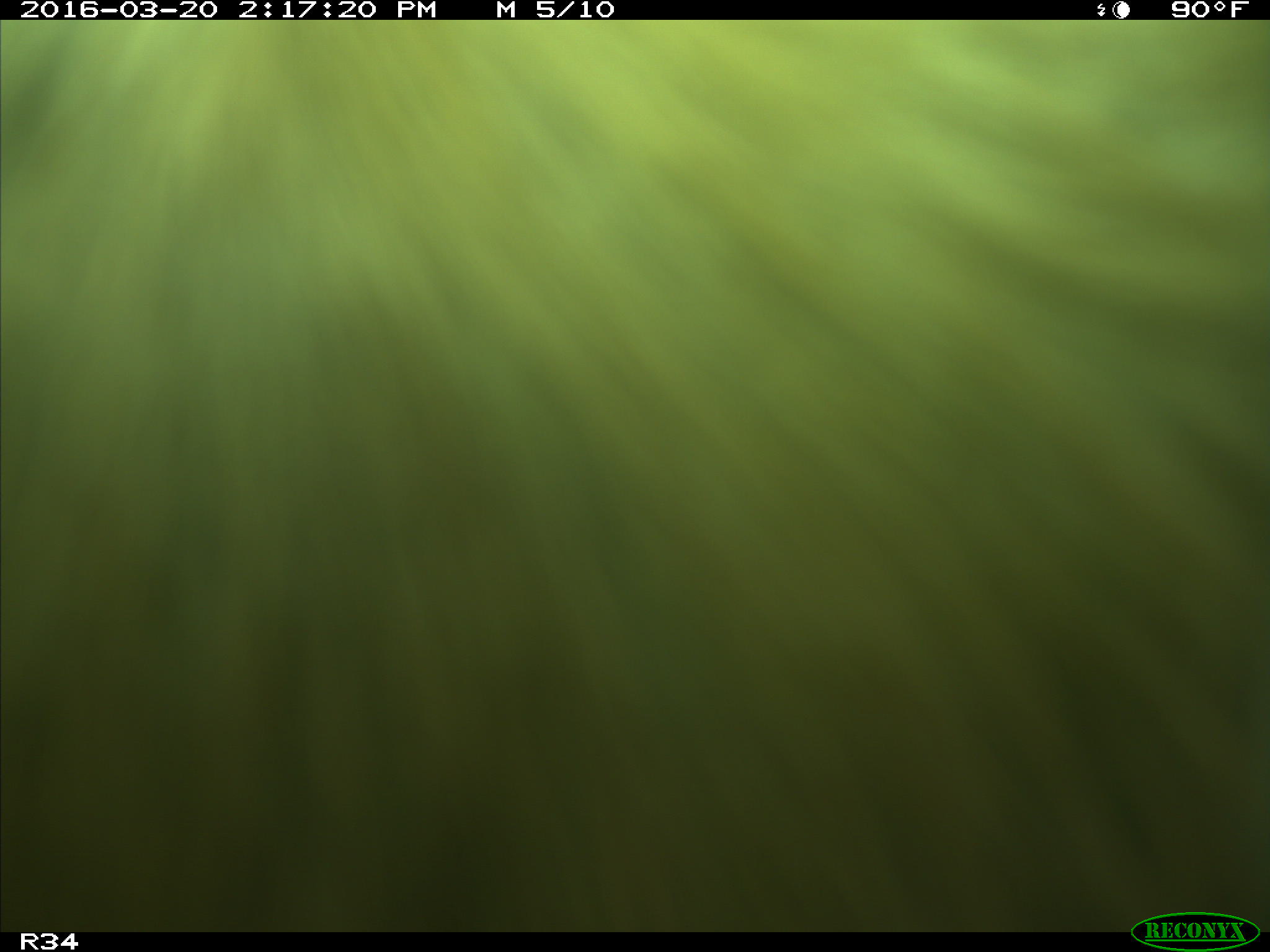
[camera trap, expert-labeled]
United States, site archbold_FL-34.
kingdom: Animalia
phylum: Chordata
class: Mammalia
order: Artiodactyla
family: Bovidae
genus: Bos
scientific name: Bos taurus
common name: domestic cow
Bos taurus (domestic cow).